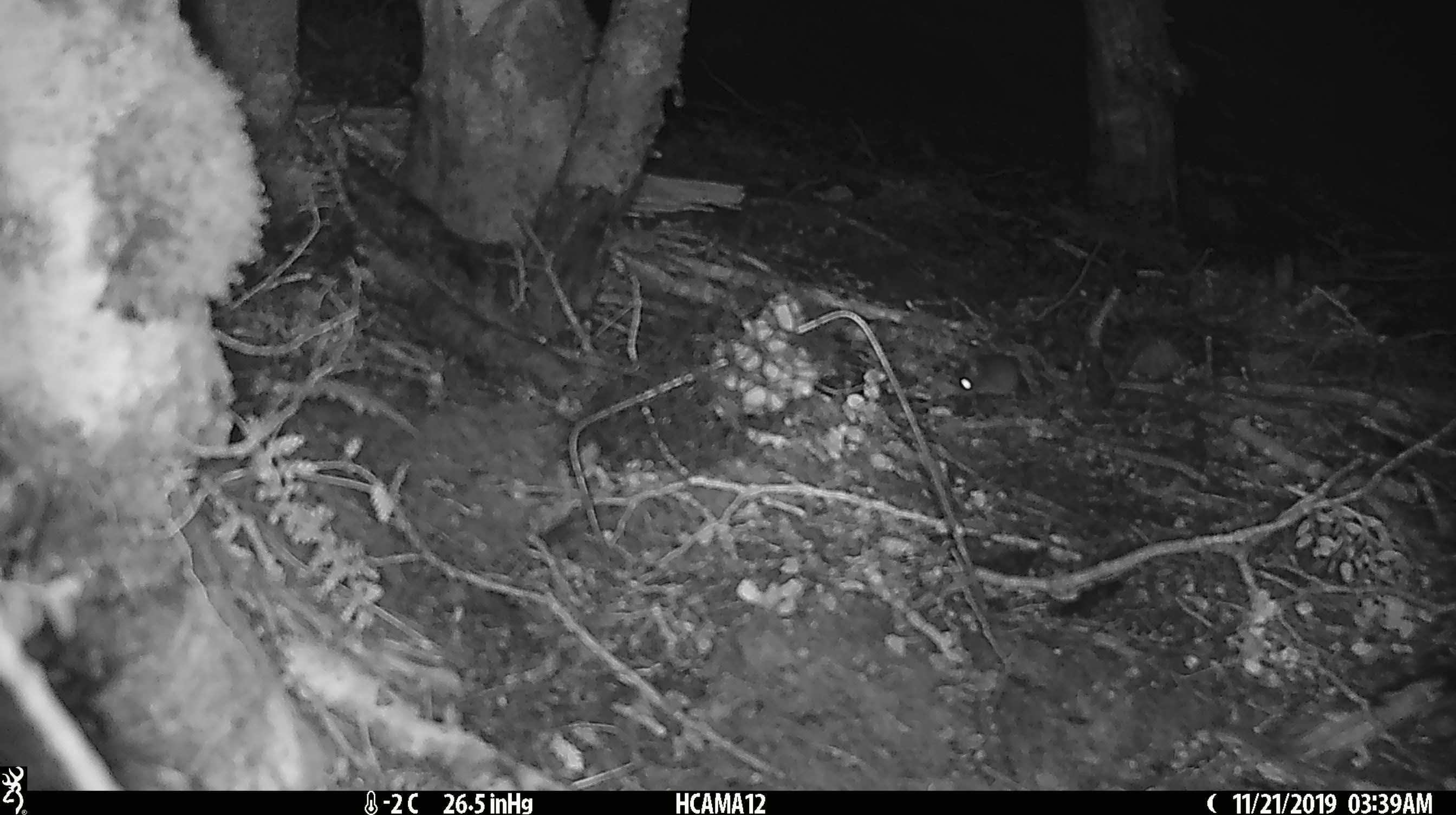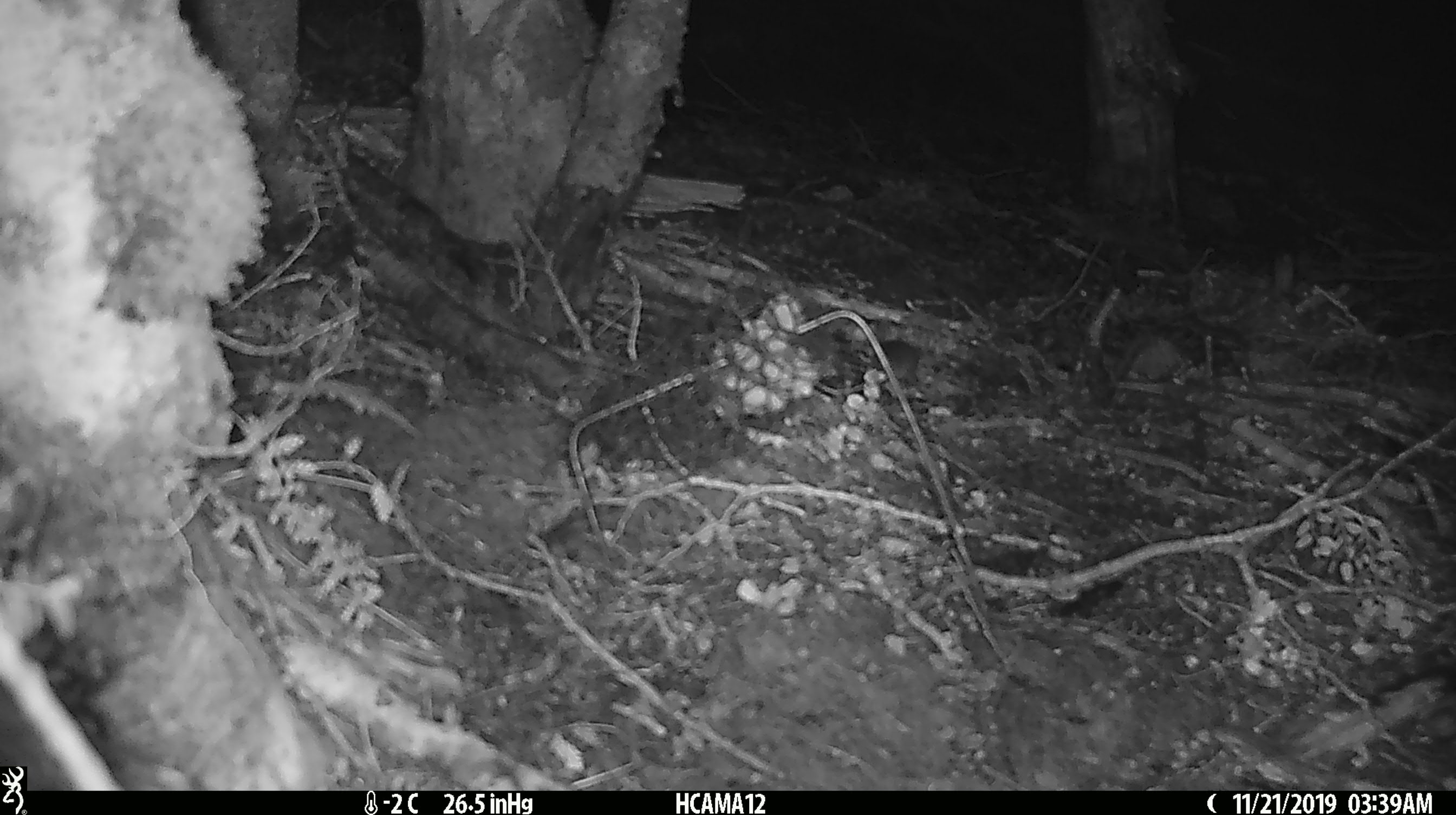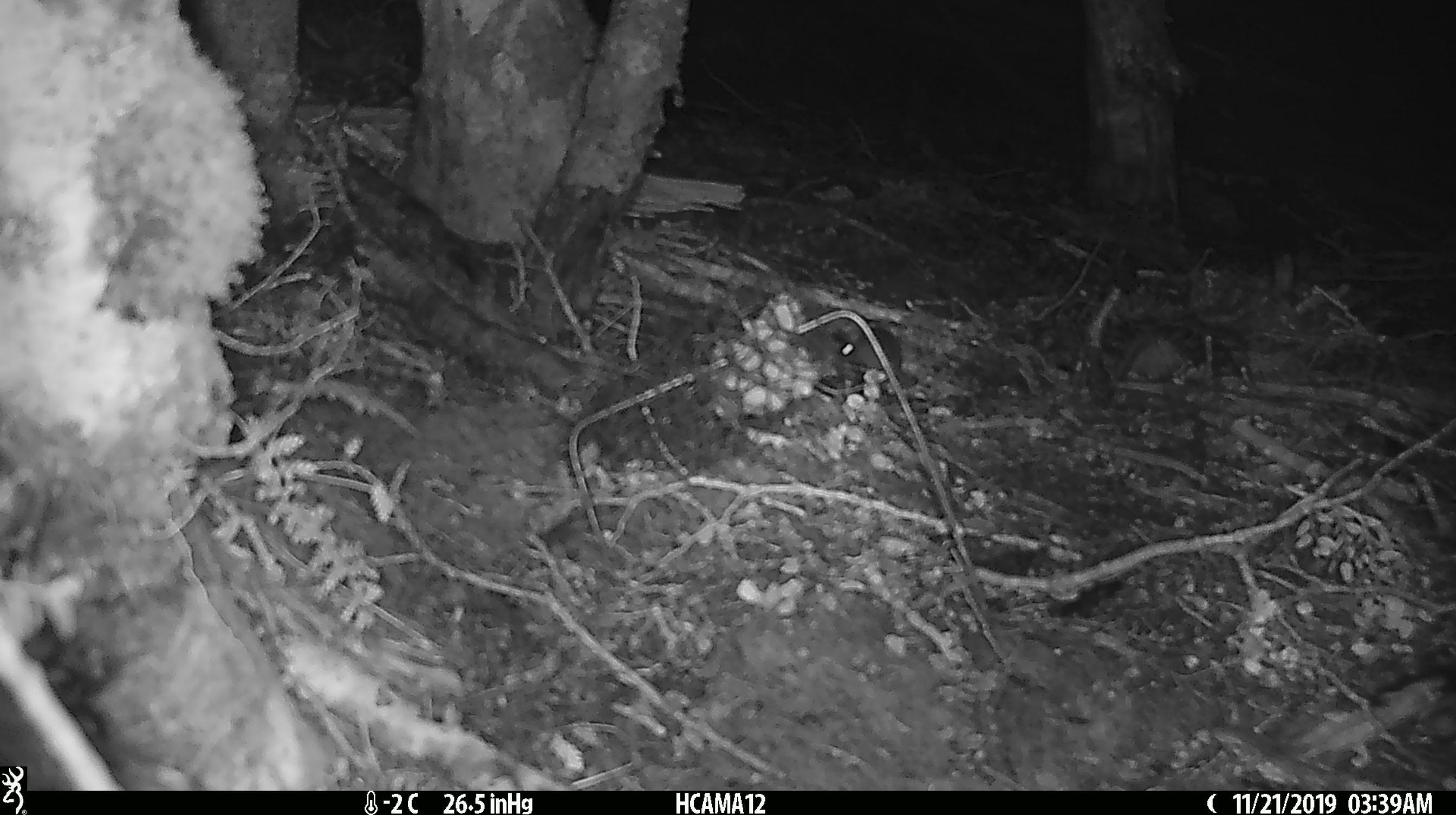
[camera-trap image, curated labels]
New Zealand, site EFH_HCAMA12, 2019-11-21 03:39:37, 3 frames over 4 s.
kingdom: Animalia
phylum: Chordata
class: Mammalia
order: Rodentia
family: Muridae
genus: Mus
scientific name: Mus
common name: mouse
Mouse (Mus).